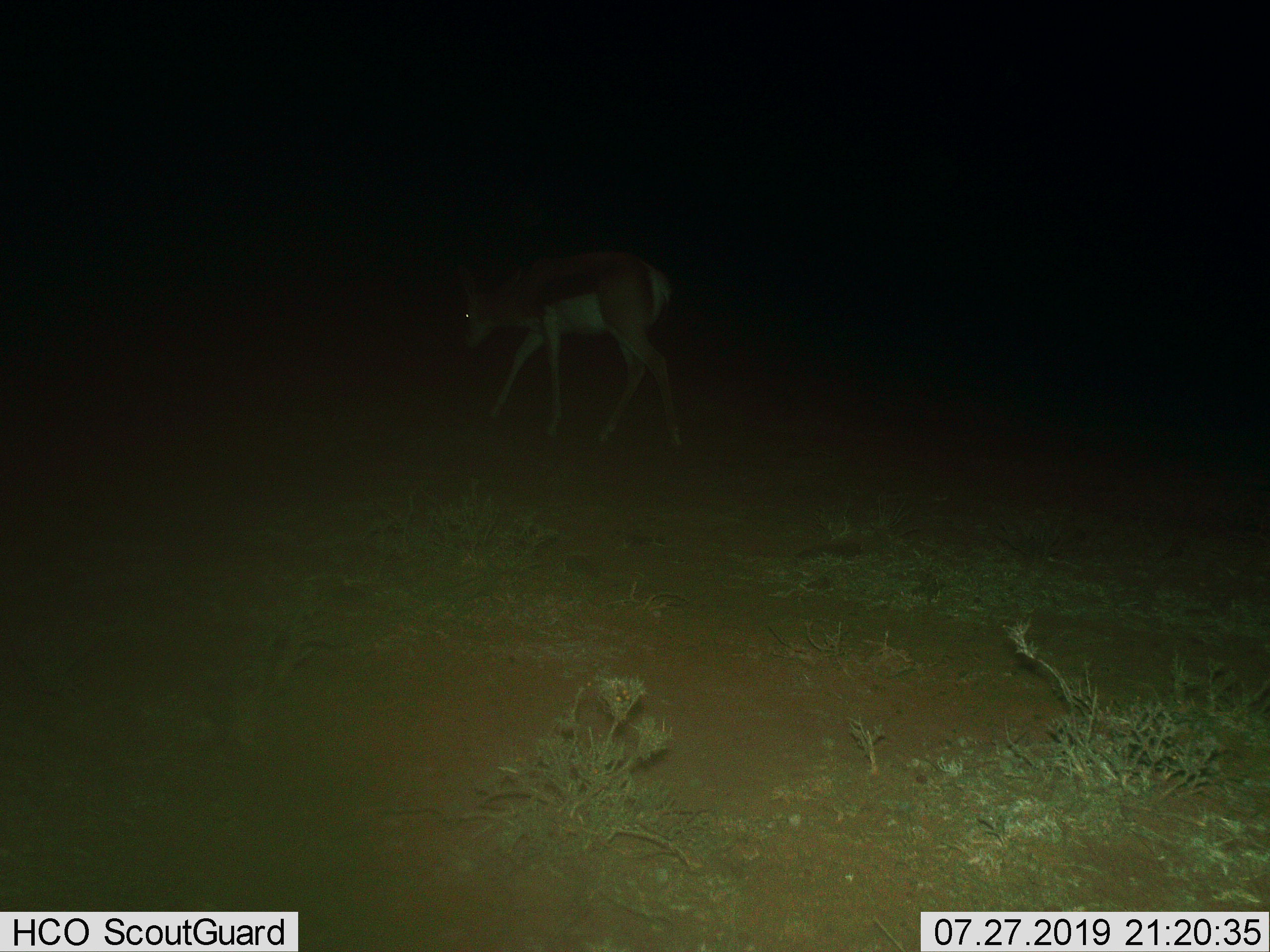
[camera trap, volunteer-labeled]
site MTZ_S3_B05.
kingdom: Animalia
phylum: Chordata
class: Mammalia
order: Artiodactyla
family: Bovidae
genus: Antidorcas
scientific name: Antidorcas marsupialis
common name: springbok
Springbok (Antidorcas marsupialis), count 1. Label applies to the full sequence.